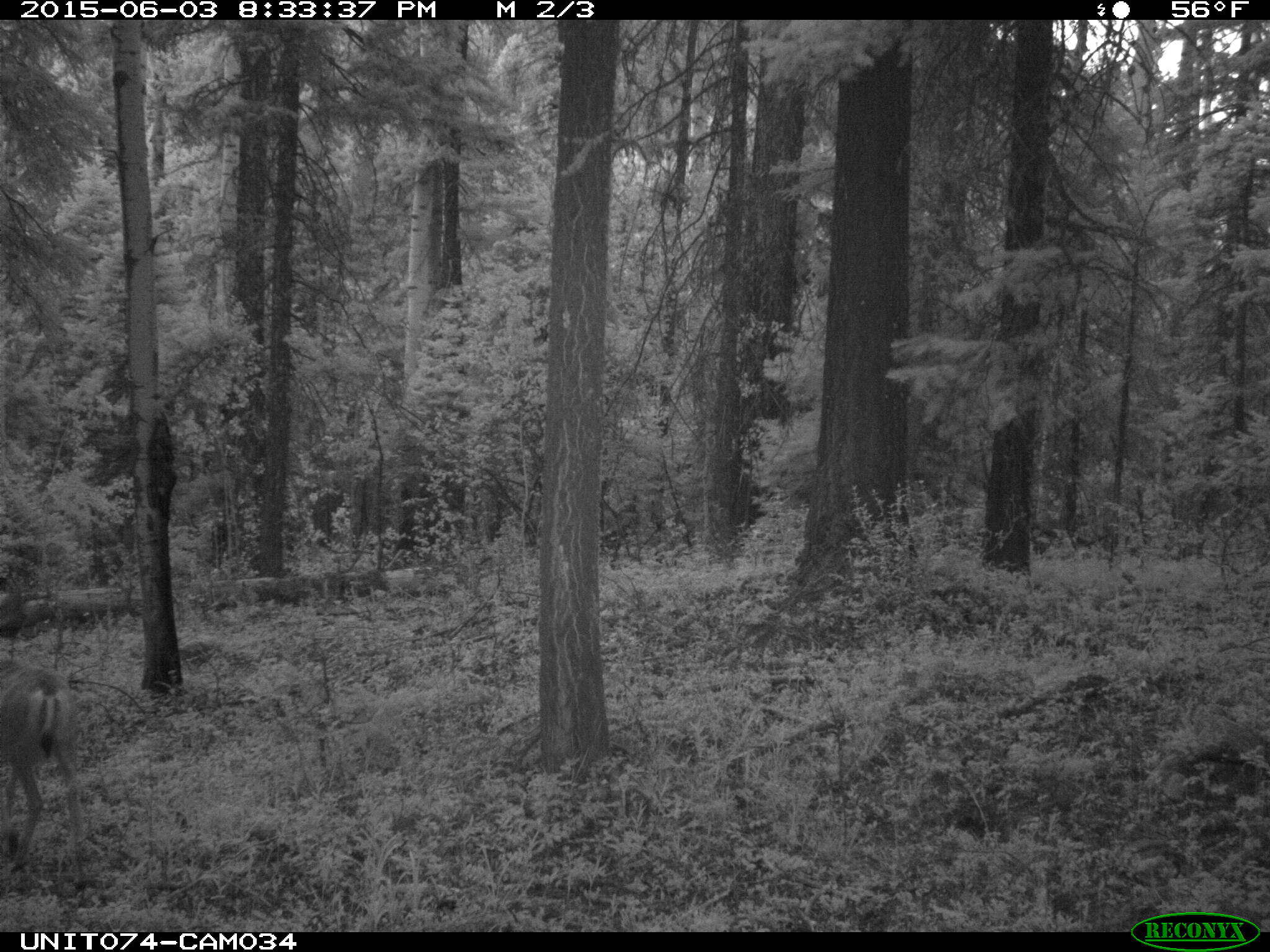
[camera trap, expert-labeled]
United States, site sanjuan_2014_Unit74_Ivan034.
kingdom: Animalia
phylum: Chordata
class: Mammalia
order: Artiodactyla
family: Cervidae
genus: Odocoileus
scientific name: Odocoileus hemionus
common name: mule deer